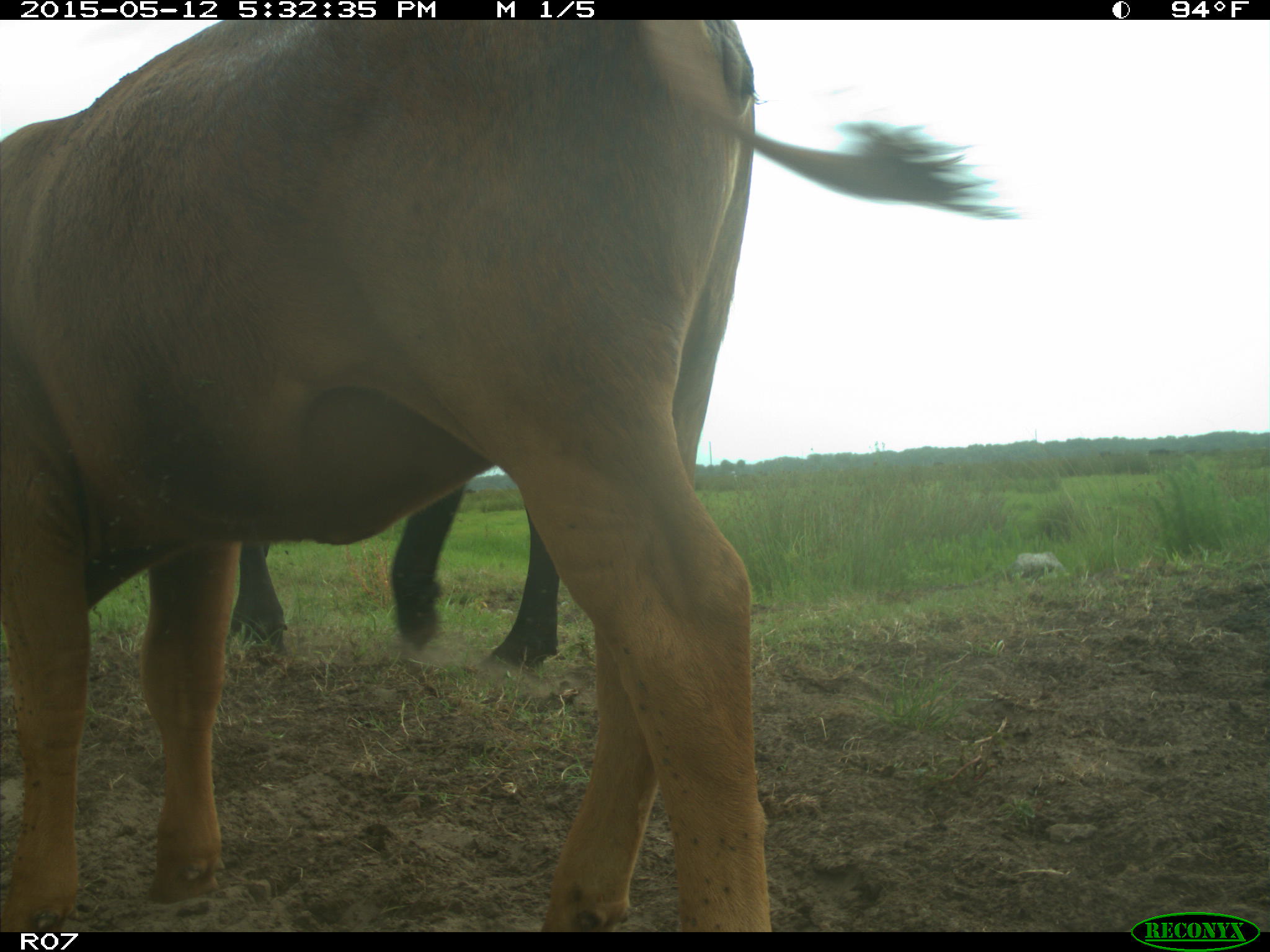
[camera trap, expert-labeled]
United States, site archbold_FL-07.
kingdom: Animalia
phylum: Chordata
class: Mammalia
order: Artiodactyla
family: Bovidae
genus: Bos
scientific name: Bos taurus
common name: domestic cow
Bos taurus (domestic cow).